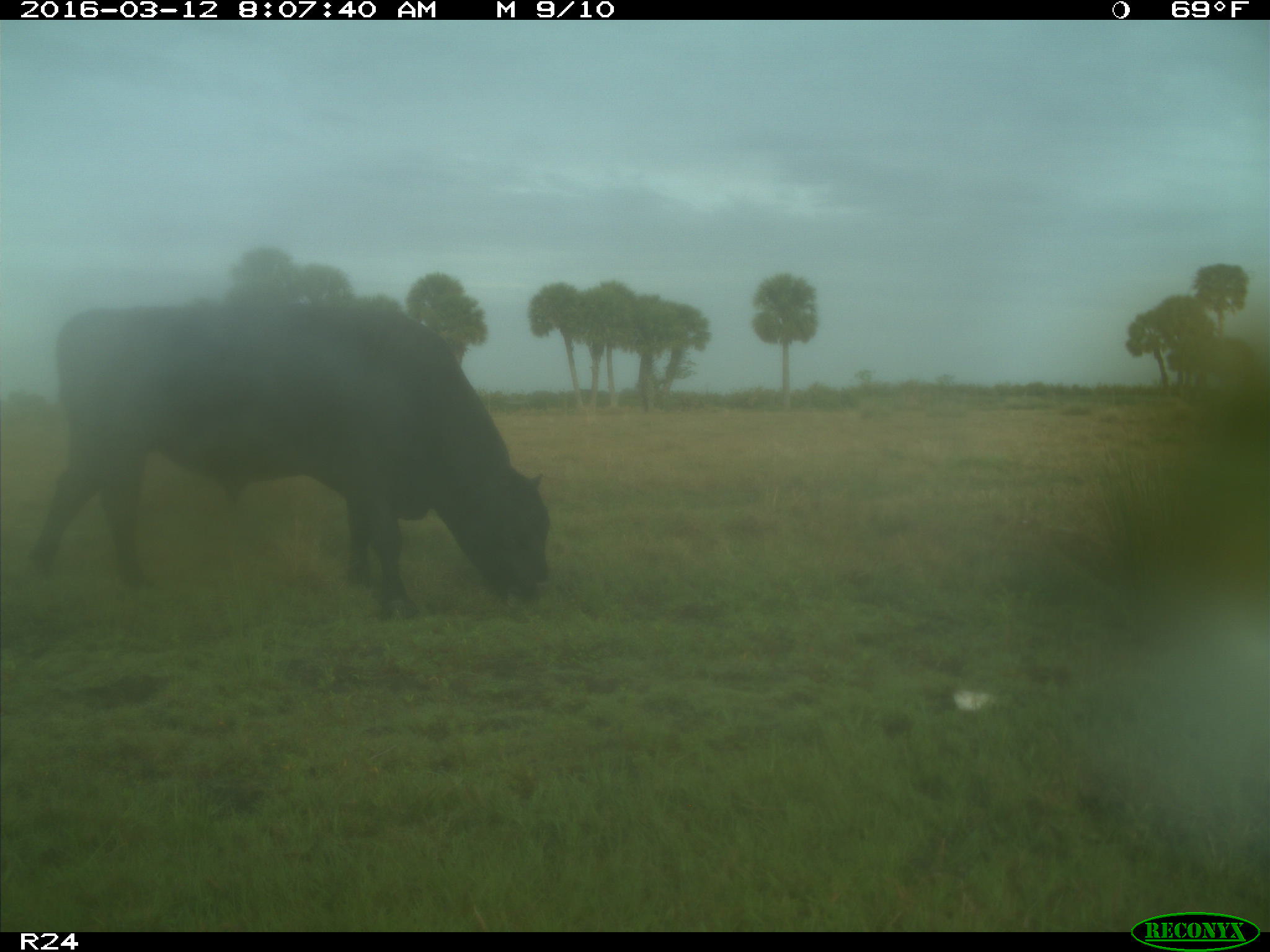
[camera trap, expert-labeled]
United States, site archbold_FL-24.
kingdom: Animalia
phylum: Chordata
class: Mammalia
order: Artiodactyla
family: Bovidae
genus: Bos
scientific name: Bos taurus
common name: domestic cow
Bos taurus (domestic cow).